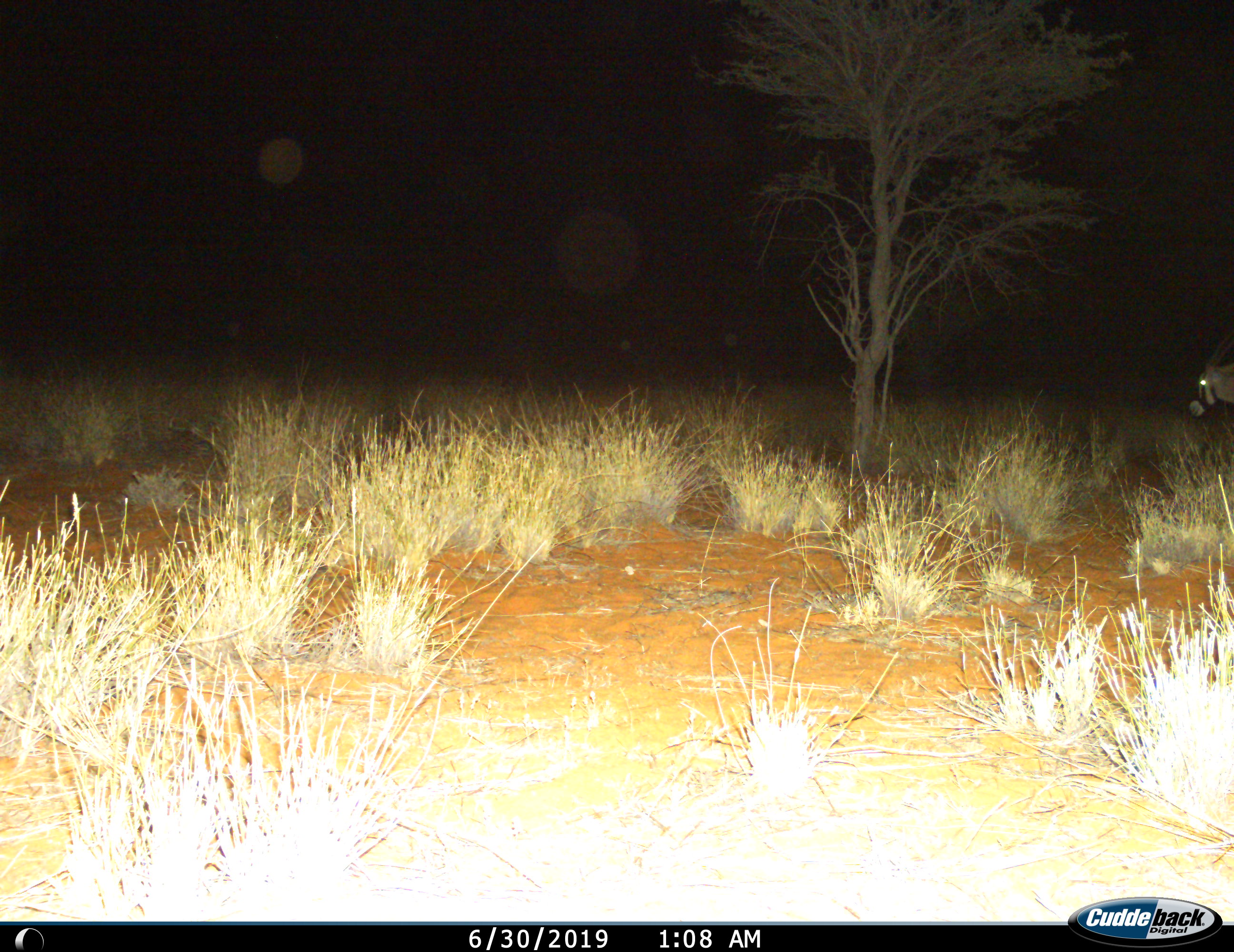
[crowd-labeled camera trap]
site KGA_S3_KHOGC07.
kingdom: Animalia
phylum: Chordata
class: Mammalia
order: Artiodactyla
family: Bovidae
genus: Oryx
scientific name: Oryx gazella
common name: gemsbok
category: oryx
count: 1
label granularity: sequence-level